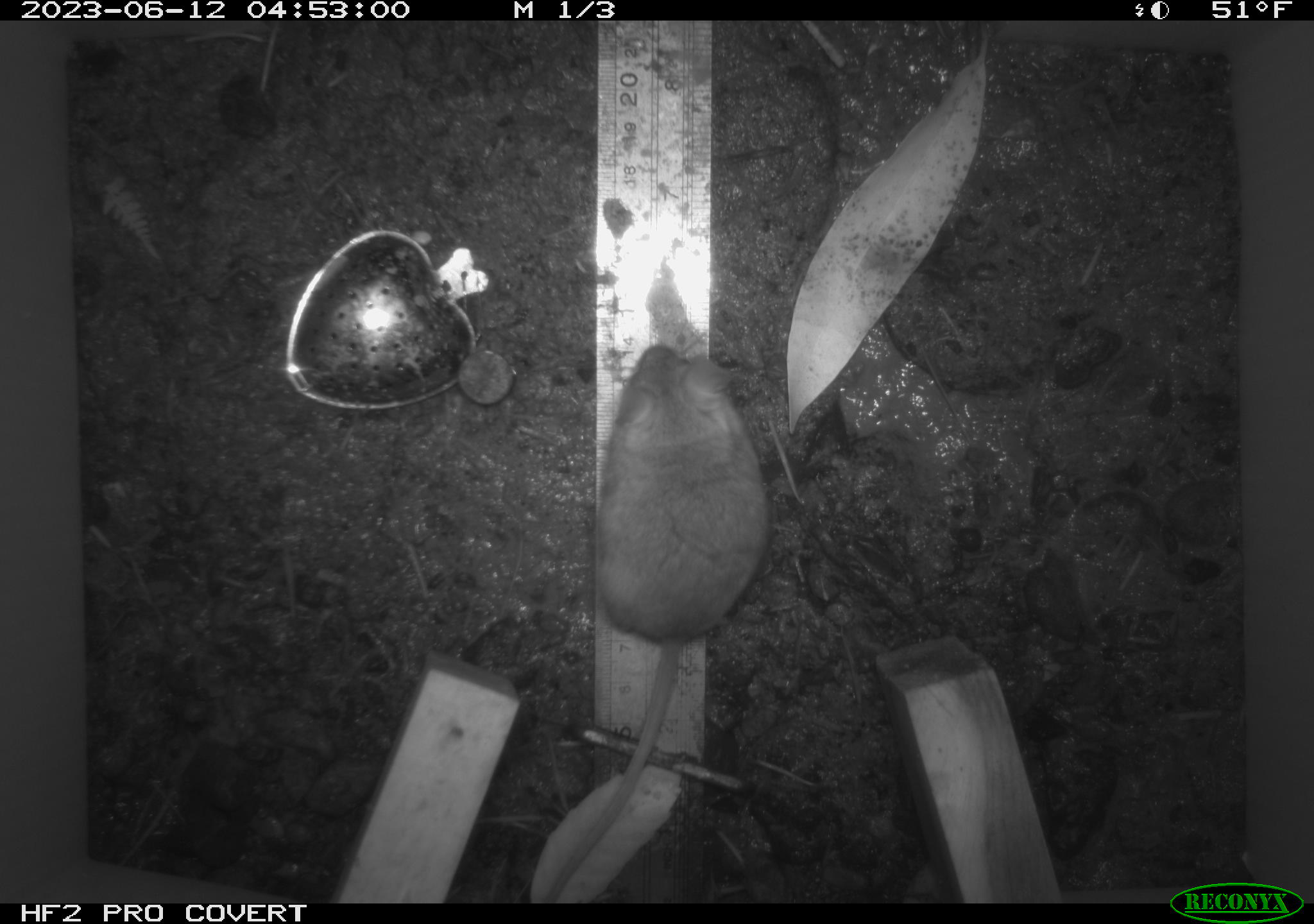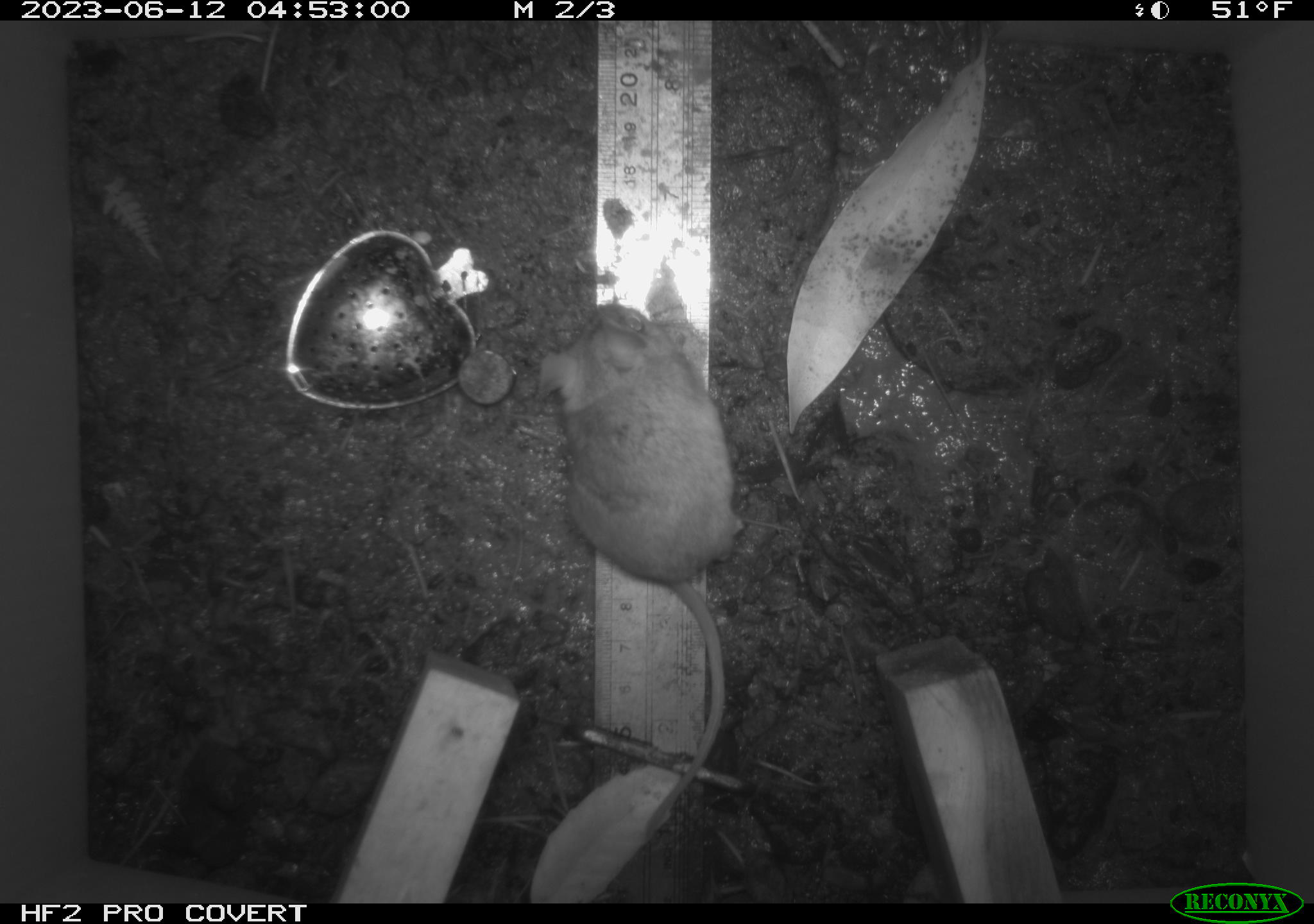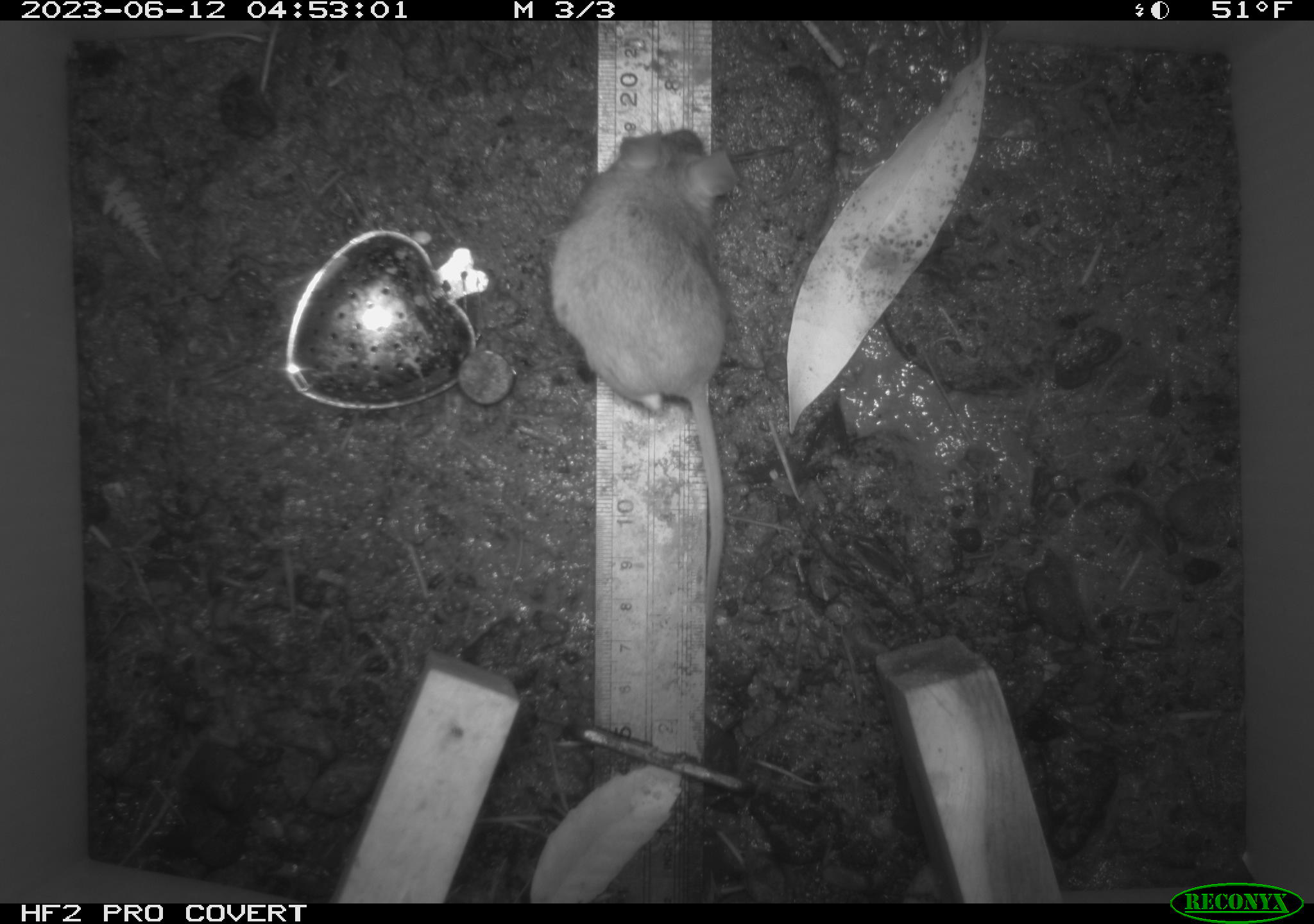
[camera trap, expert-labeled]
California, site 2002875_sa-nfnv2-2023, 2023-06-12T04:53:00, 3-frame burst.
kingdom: Animalia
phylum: Chordata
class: Mammalia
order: Rodentia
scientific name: Rodentia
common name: mouse species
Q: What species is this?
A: Mouse species (Rodentia).